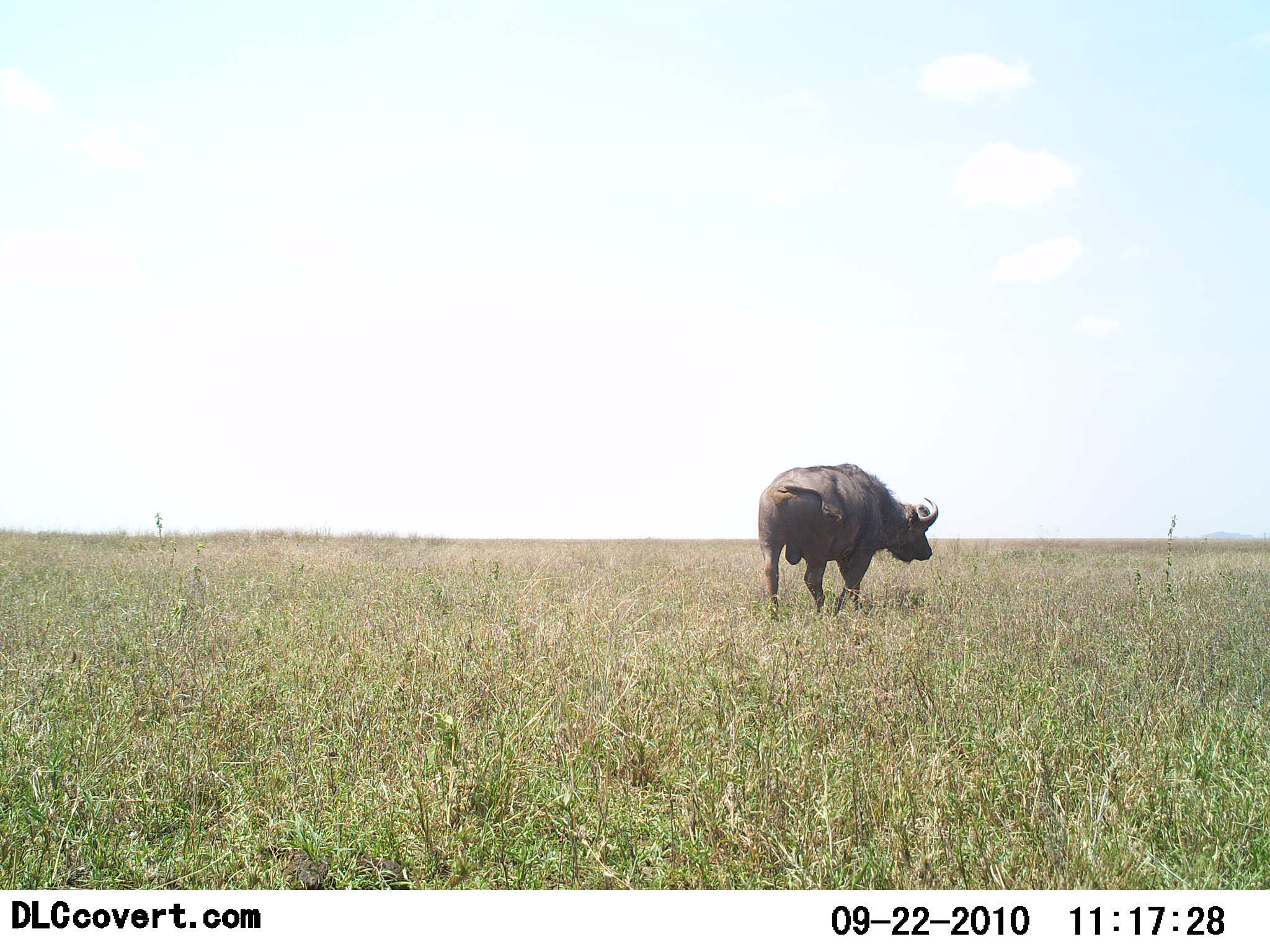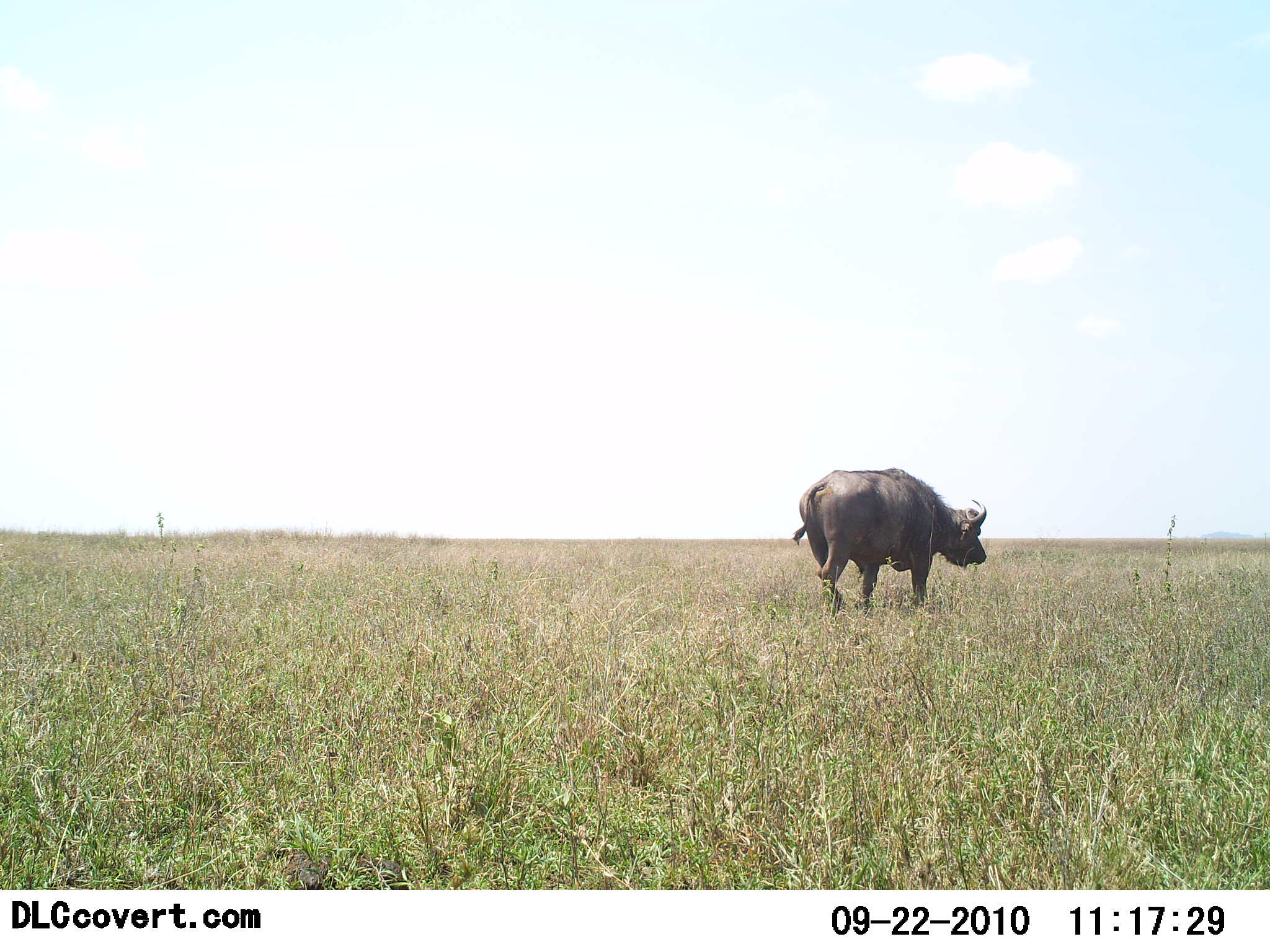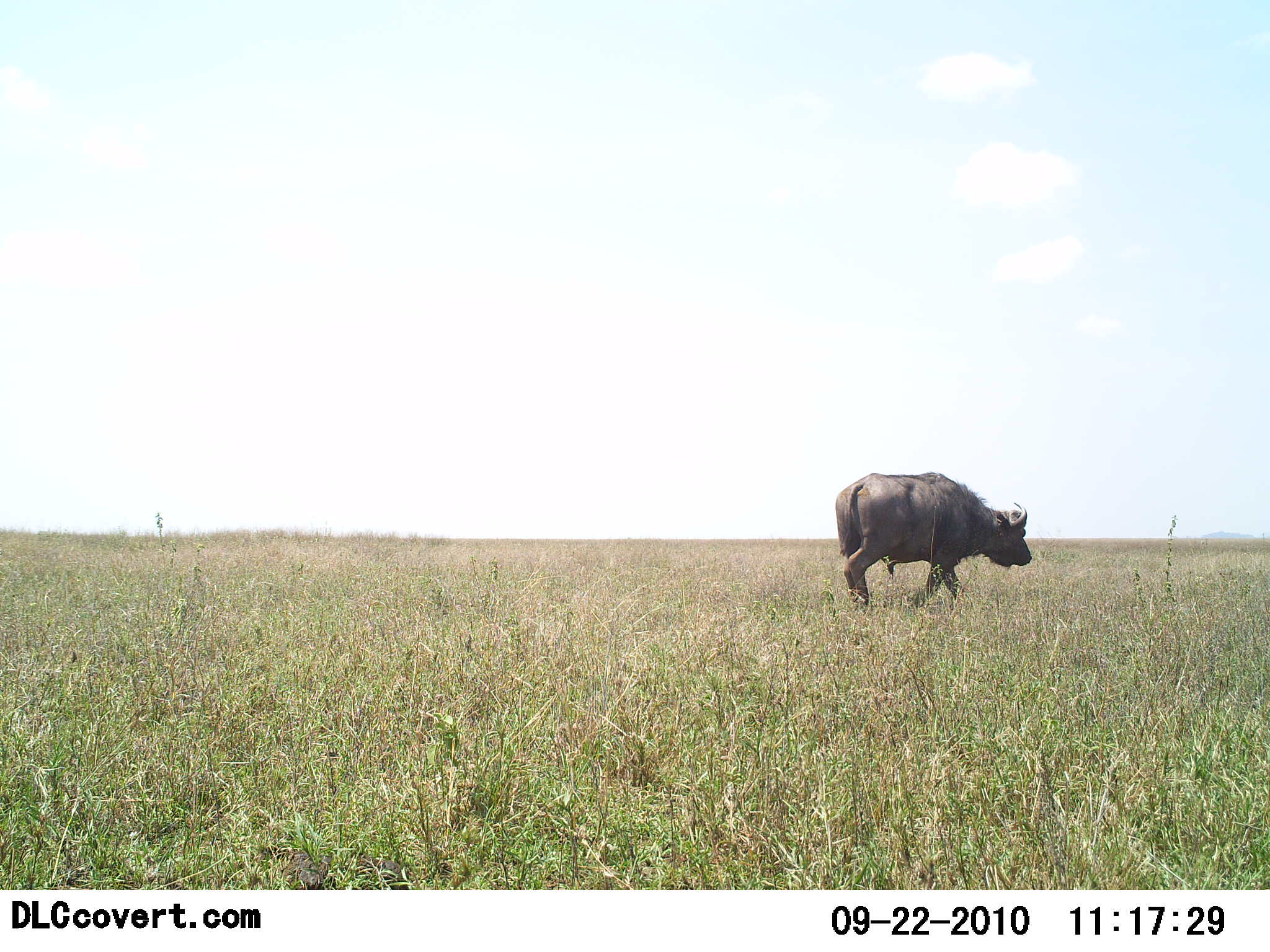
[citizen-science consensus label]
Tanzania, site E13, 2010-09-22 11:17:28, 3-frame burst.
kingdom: Animalia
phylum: Chordata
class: Mammalia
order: Artiodactyla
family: Bovidae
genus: Syncerus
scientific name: Syncerus caffer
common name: cape buffalo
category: buffalo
Buffalo (cape buffalo) (Syncerus caffer), count 1. Behavior (volunteer vote fractions): standing 7%, resting 0%, moving 93%, interacting 0%. Young present (vote fraction): 0%. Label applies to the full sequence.